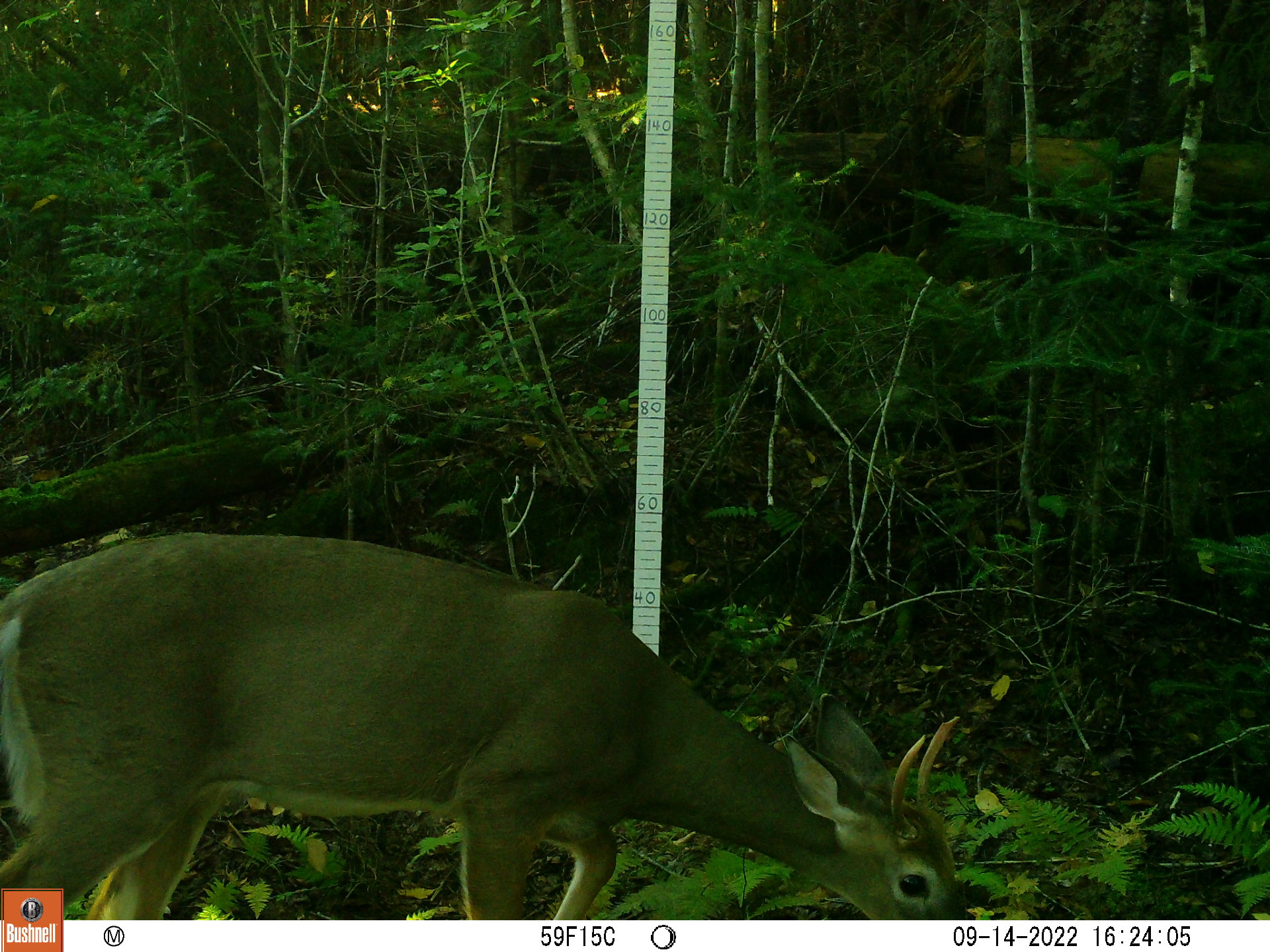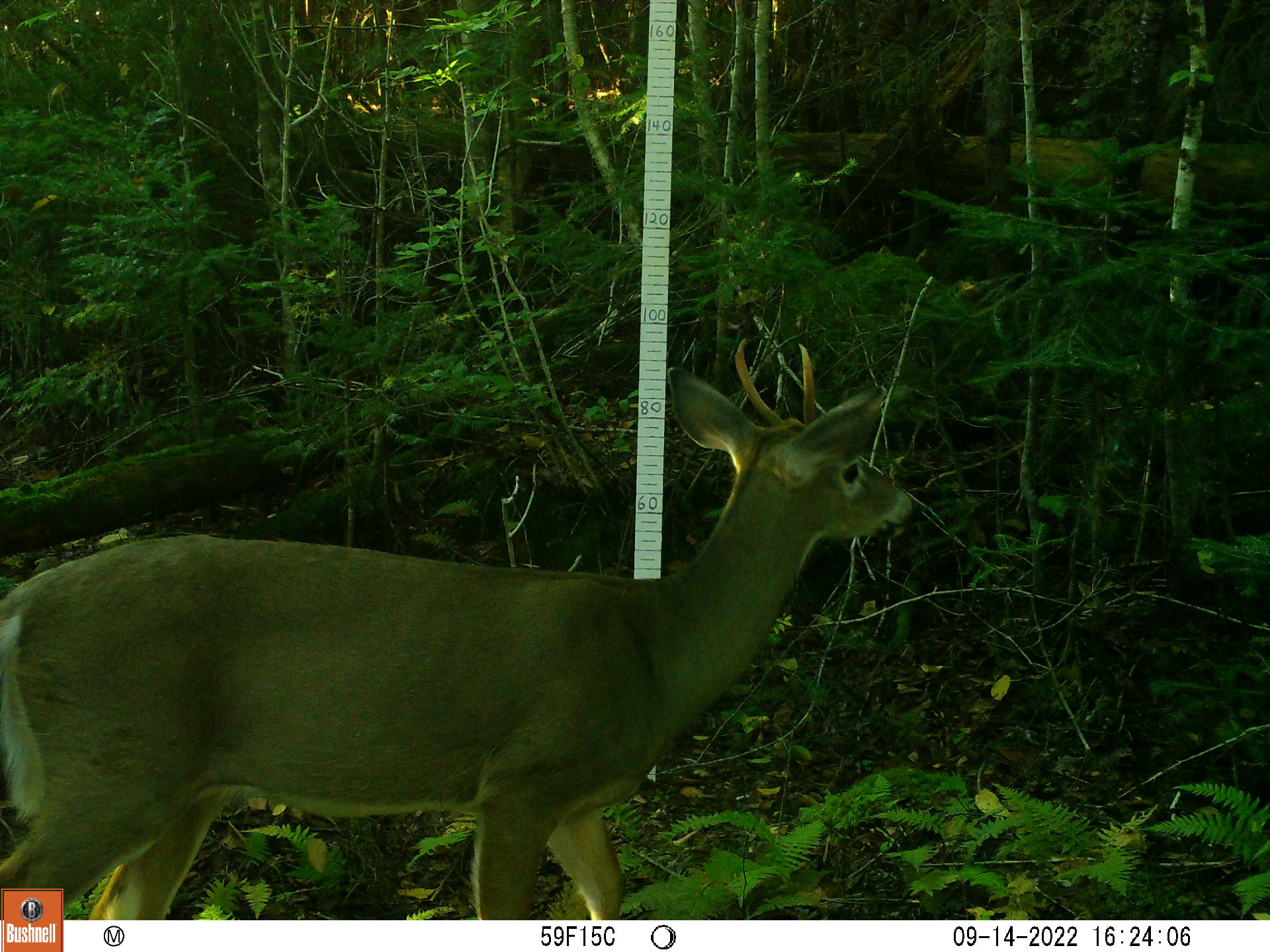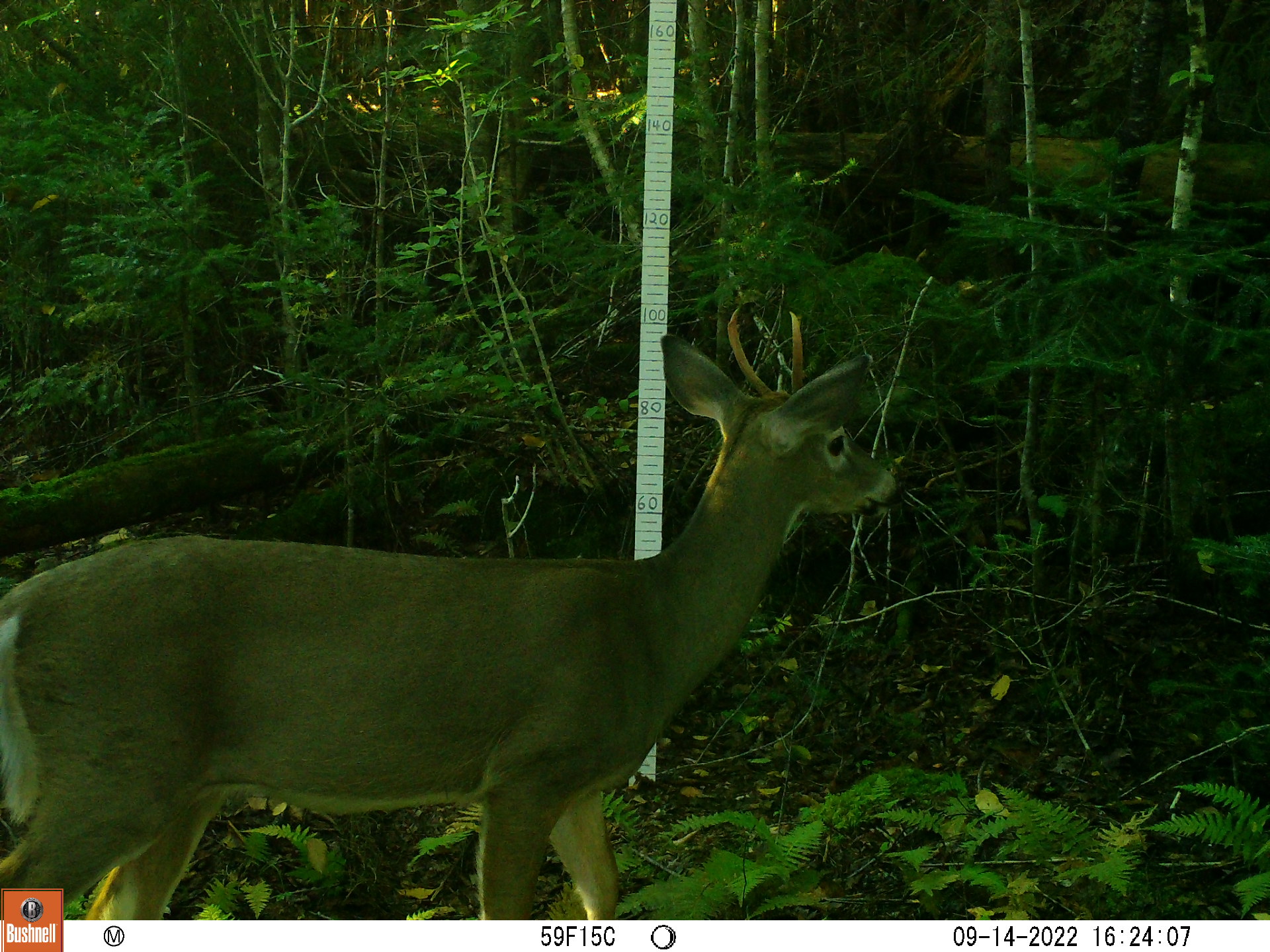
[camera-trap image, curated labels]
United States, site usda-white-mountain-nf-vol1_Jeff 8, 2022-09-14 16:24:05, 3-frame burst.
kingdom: Animalia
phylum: Chordata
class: Mammalia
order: Artiodactyla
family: Cervidae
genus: Odocoileus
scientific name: Odocoileus virginianus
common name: white-tailed deer